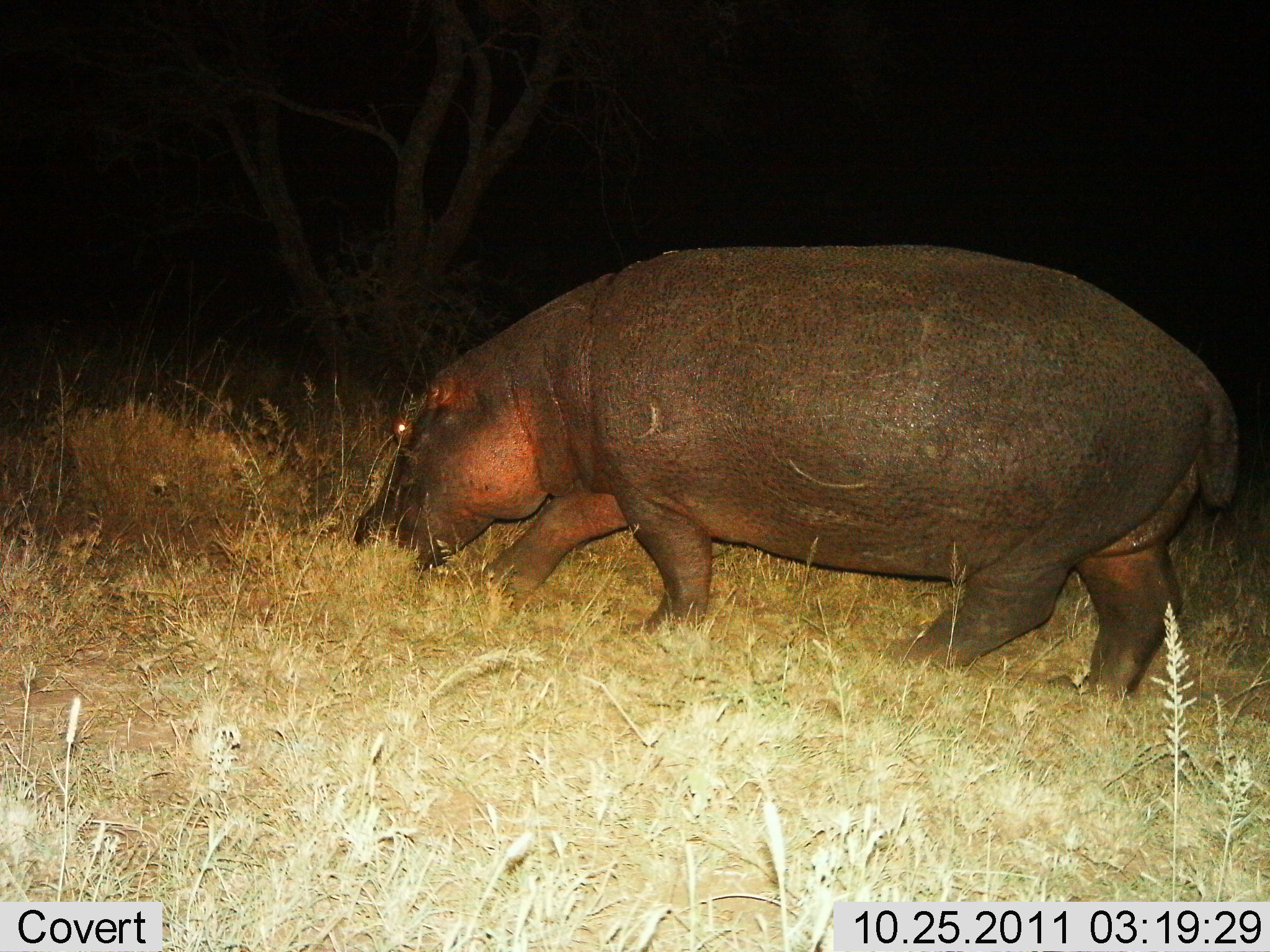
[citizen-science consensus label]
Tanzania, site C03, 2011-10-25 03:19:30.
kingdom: Animalia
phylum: Chordata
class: Mammalia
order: Artiodactyla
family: Hippopotamidae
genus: Hippopotamus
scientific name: Hippopotamus amphibius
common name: hippopotamus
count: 1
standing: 25%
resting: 0%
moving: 42%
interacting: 0%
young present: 0%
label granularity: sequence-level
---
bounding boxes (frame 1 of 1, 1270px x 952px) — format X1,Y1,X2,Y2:
animal: 352,244,1243,719